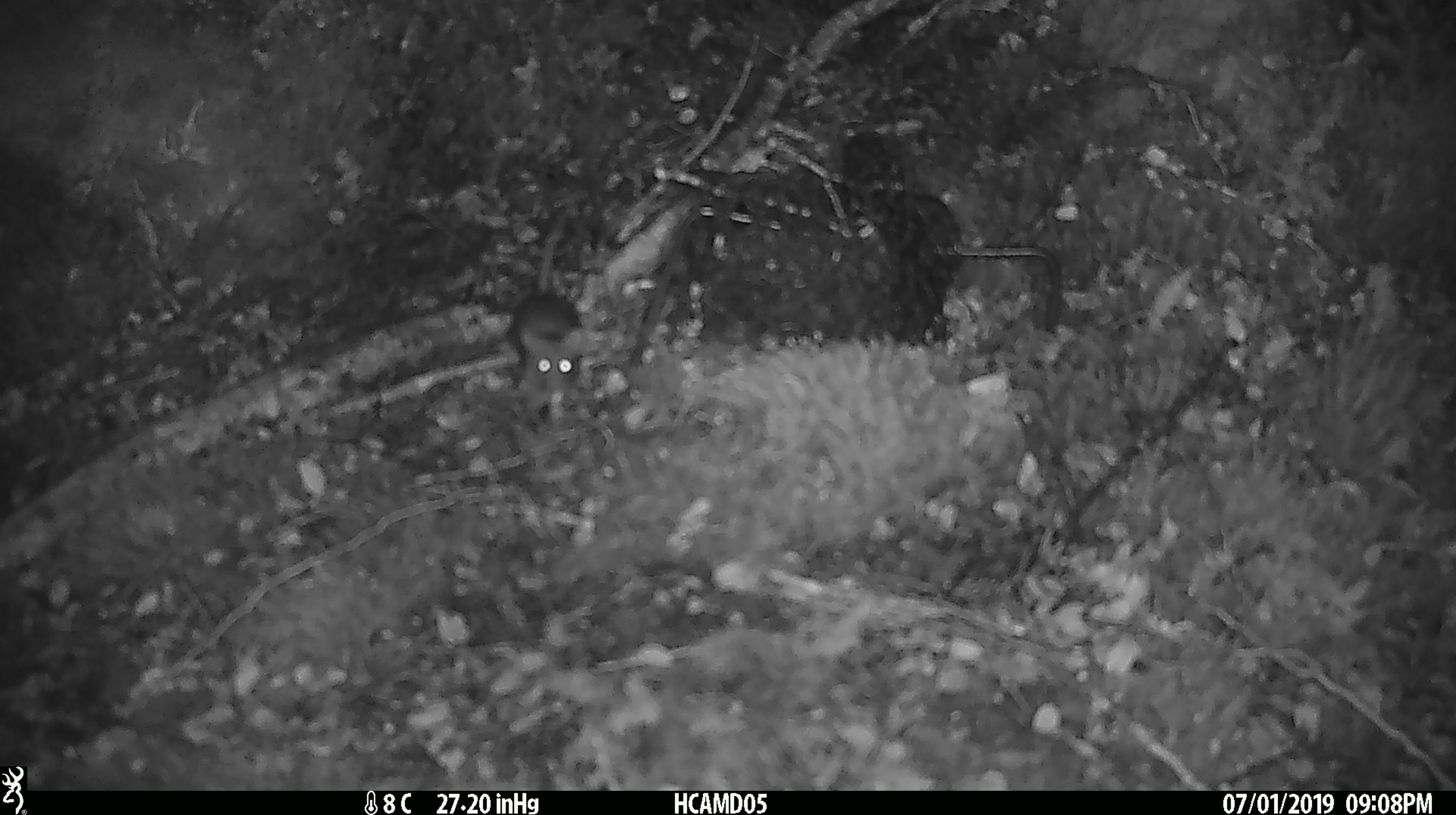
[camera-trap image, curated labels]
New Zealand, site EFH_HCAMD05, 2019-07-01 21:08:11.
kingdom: Animalia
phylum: Chordata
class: Mammalia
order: Rodentia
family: Muridae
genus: Mus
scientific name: Mus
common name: mouse